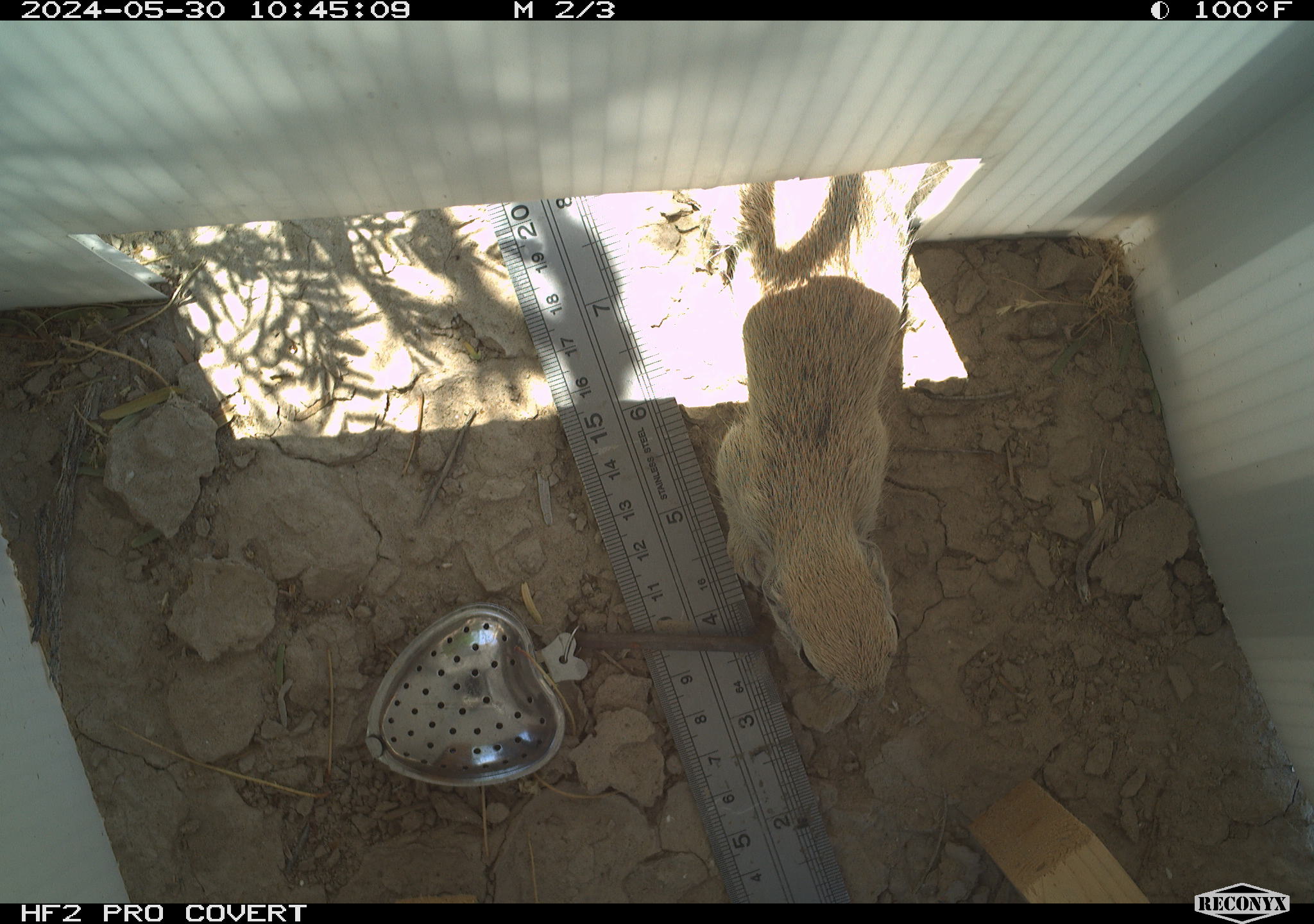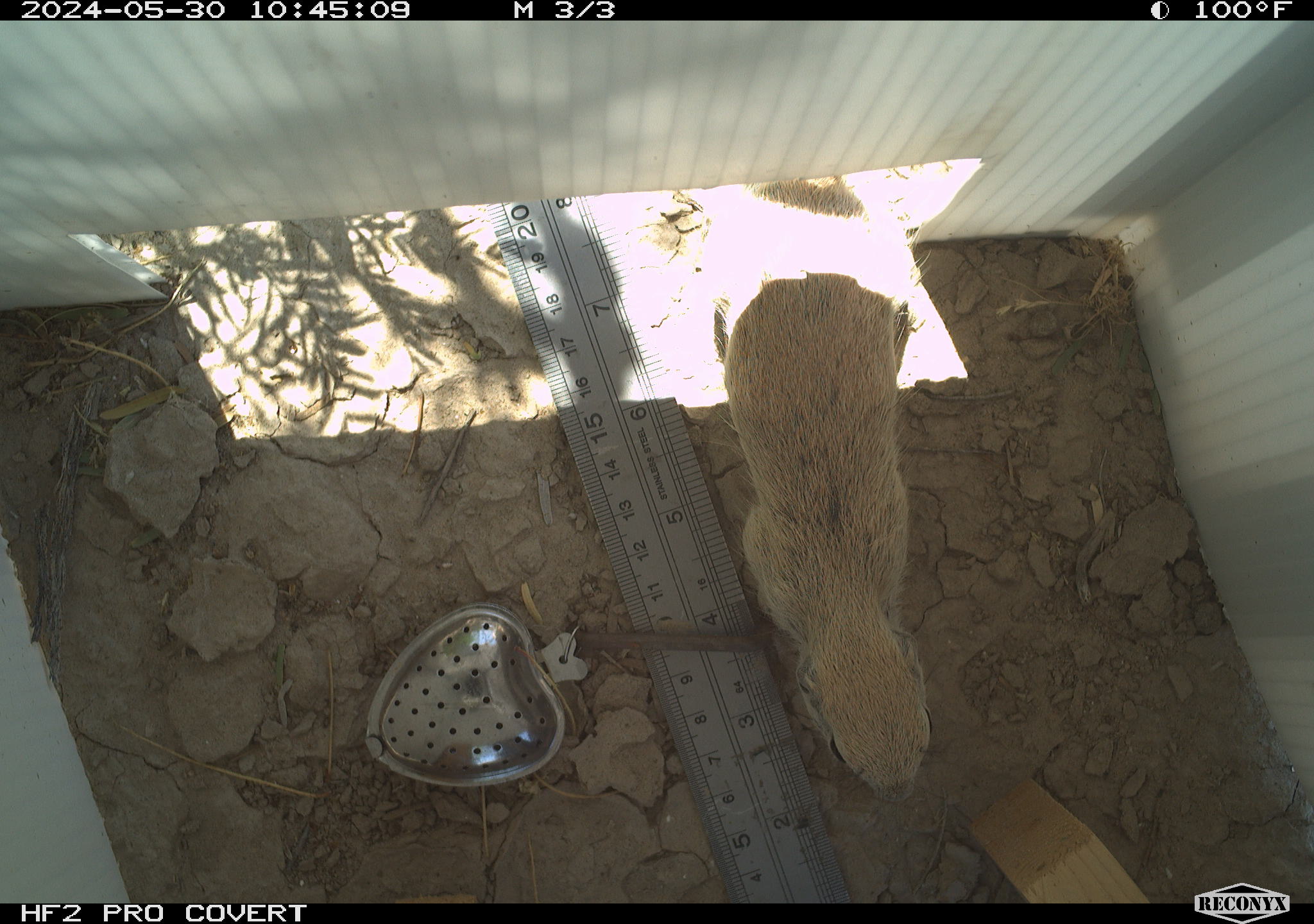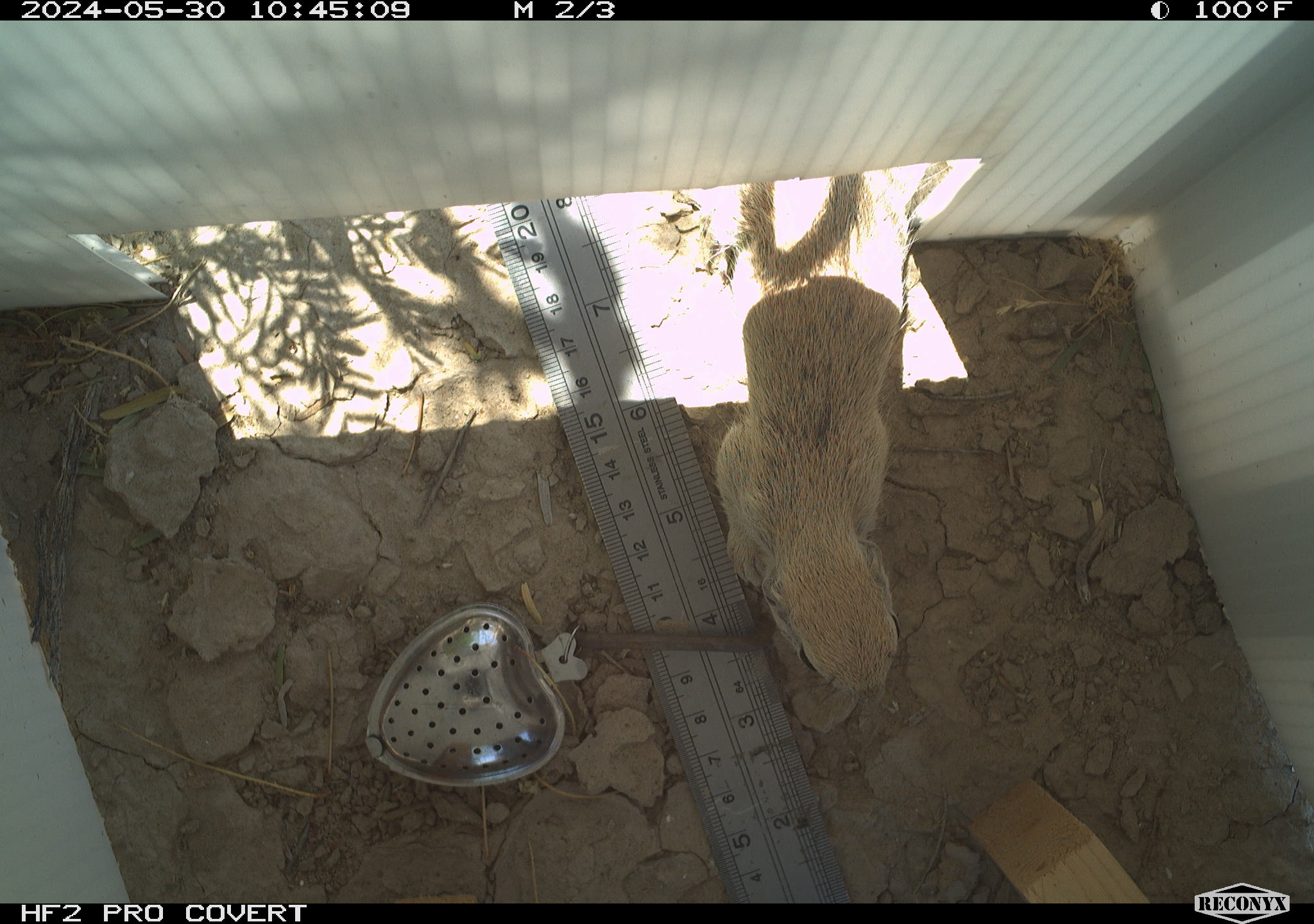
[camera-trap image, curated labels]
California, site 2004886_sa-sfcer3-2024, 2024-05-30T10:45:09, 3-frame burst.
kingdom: Animalia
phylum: Chordata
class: Mammalia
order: Rodentia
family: Sciuridae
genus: Xerospermophilus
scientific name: Xerospermophilus tereticaudus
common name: round-tailed ground squirrel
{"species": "round-tailed ground squirrel (Xerospermophilus tereticaudus)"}